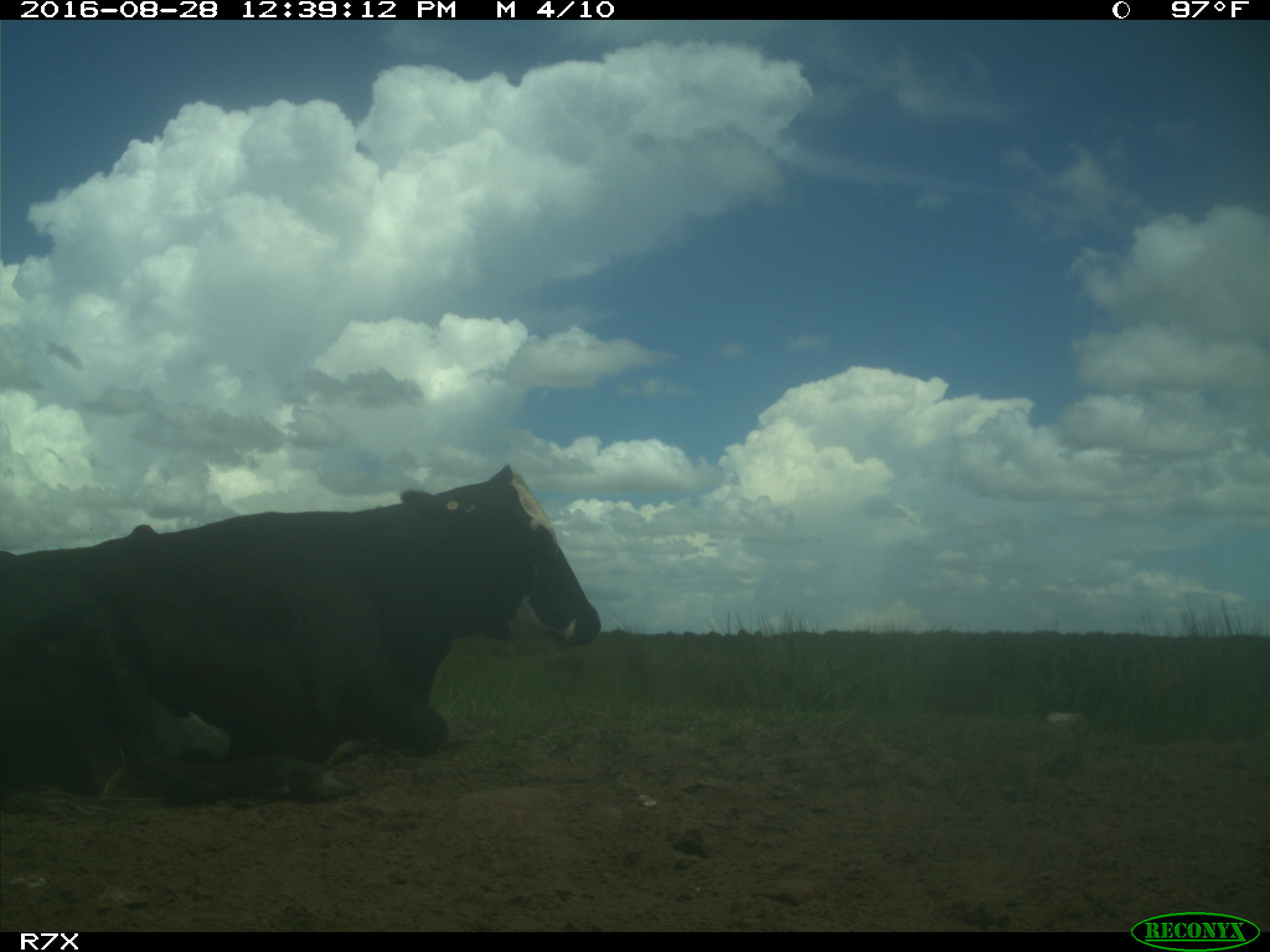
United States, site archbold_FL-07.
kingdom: Animalia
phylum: Chordata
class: Mammalia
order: Artiodactyla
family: Bovidae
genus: Bos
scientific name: Bos taurus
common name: domestic cow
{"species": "Bos taurus (domestic cow)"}